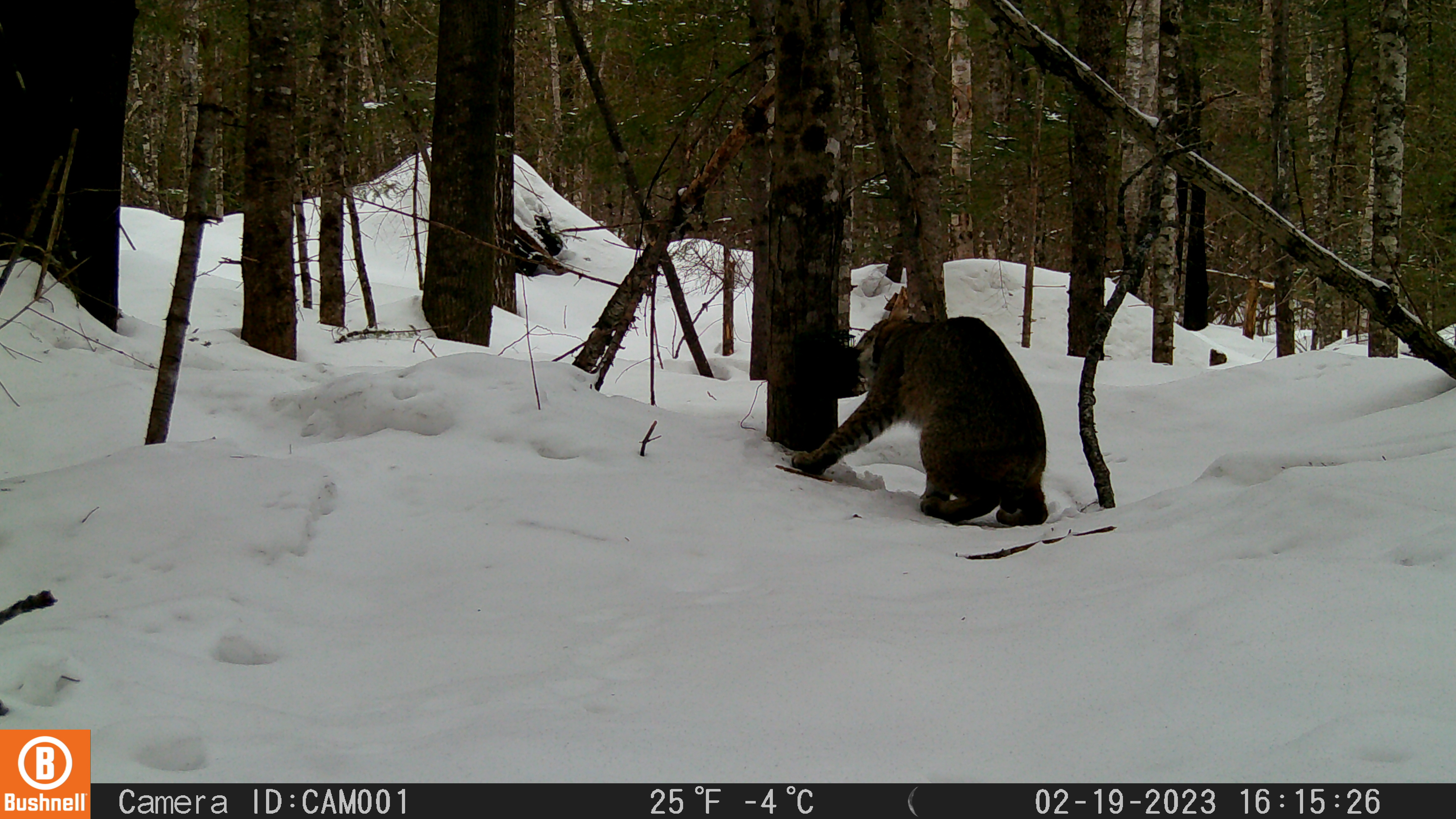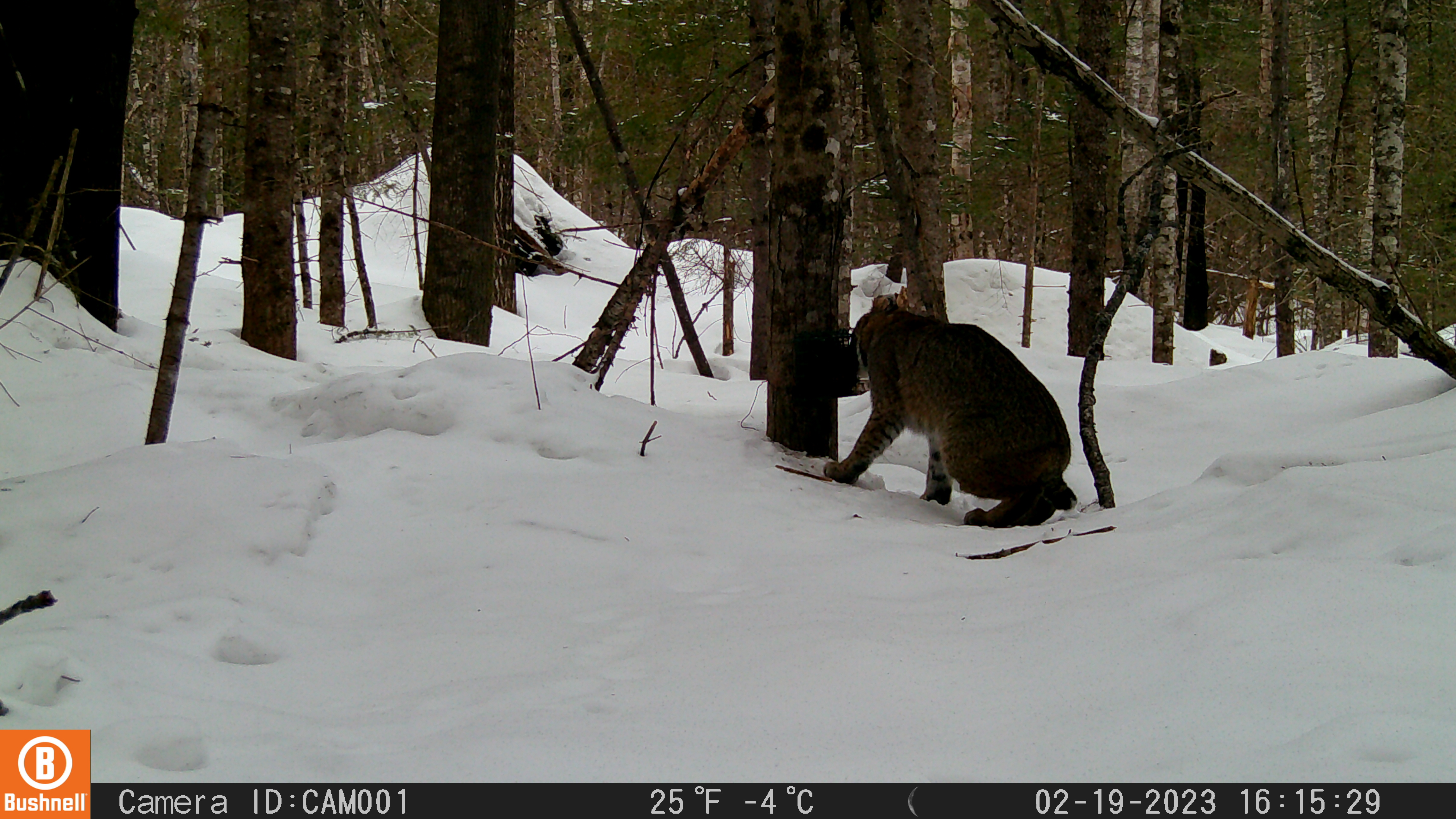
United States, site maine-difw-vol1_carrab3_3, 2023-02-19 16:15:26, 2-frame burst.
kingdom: Animalia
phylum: Chordata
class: Mammalia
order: Carnivora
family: Felidae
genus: Lynx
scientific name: Lynx rufus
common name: bobcat